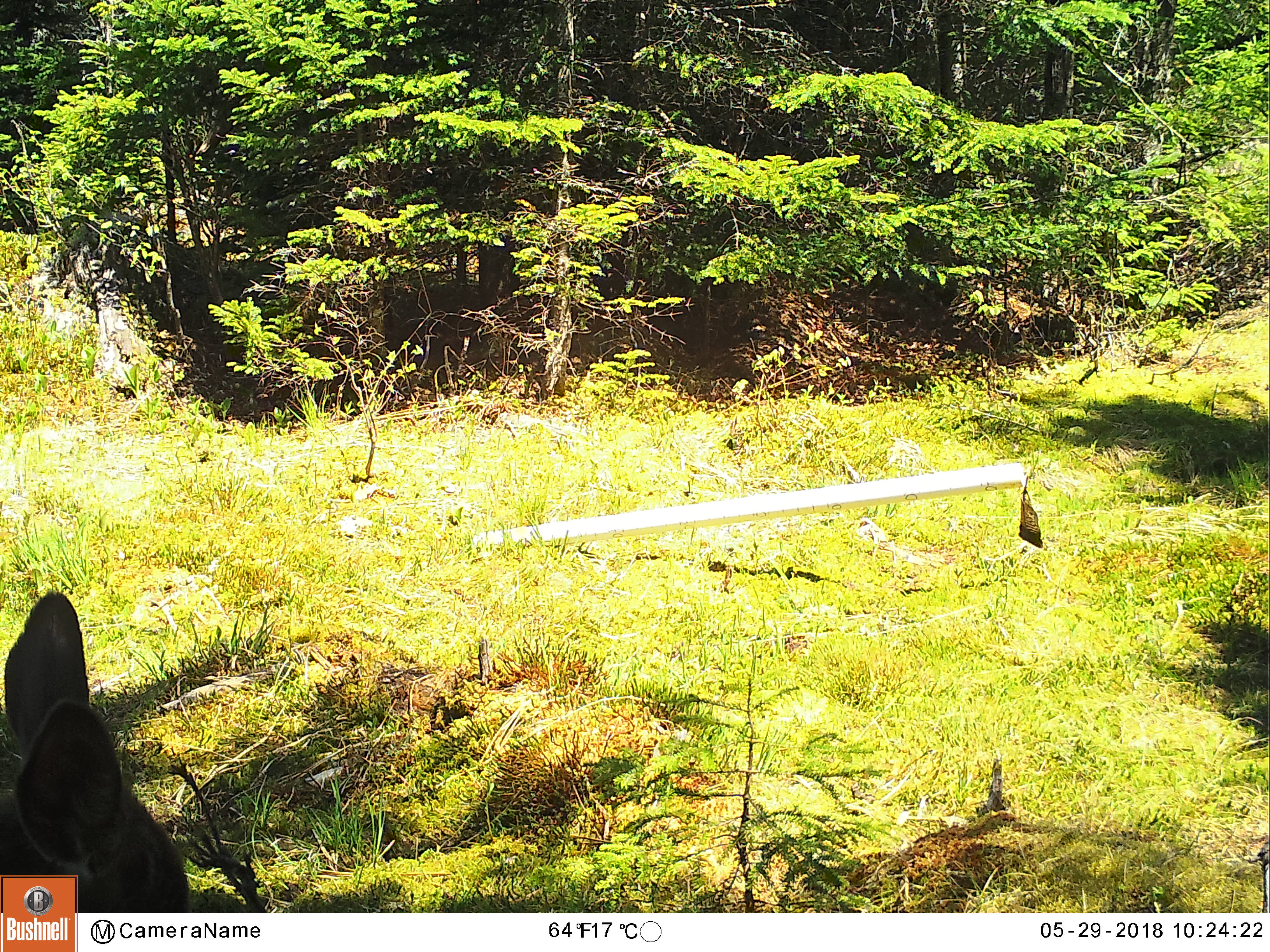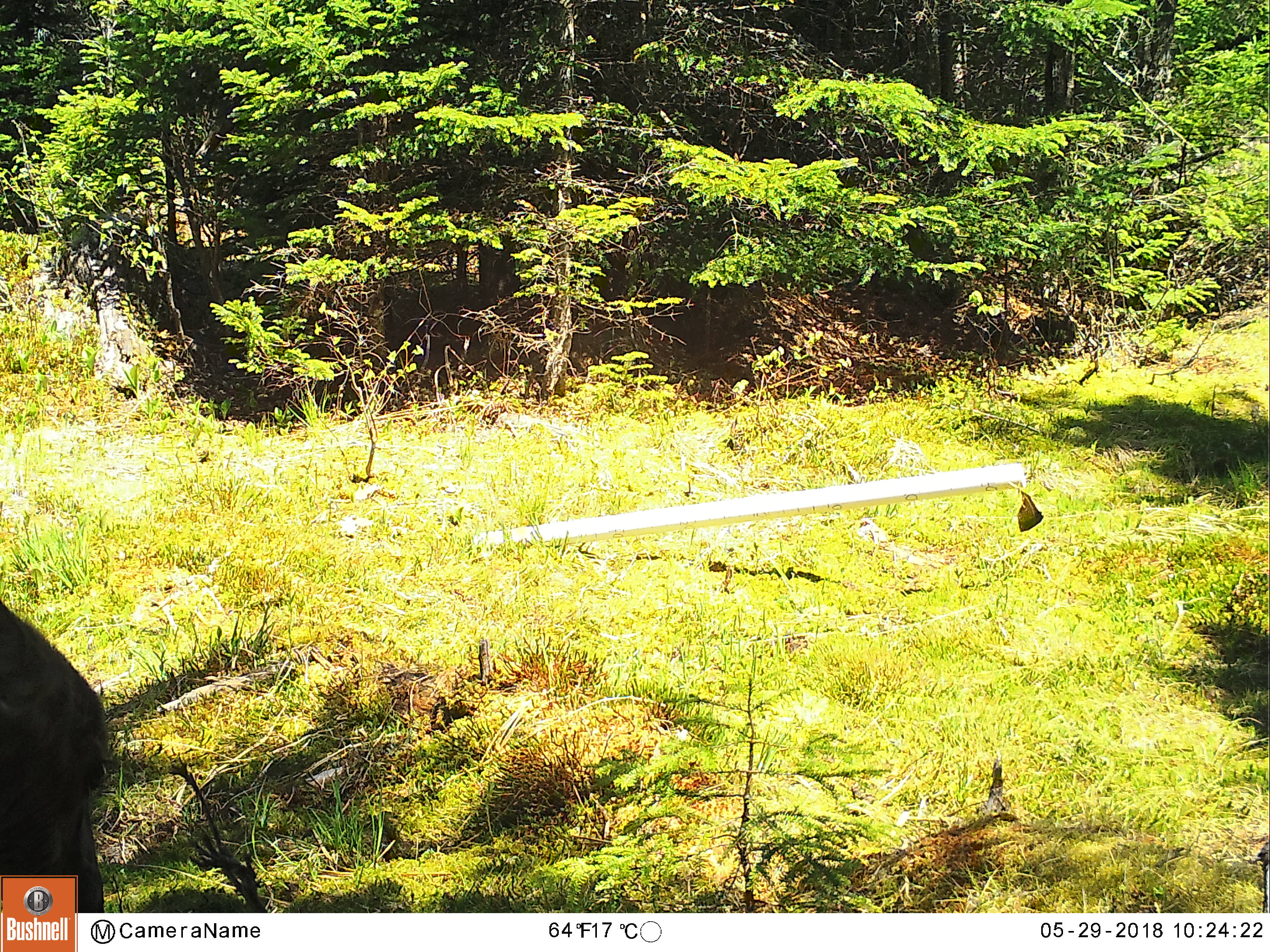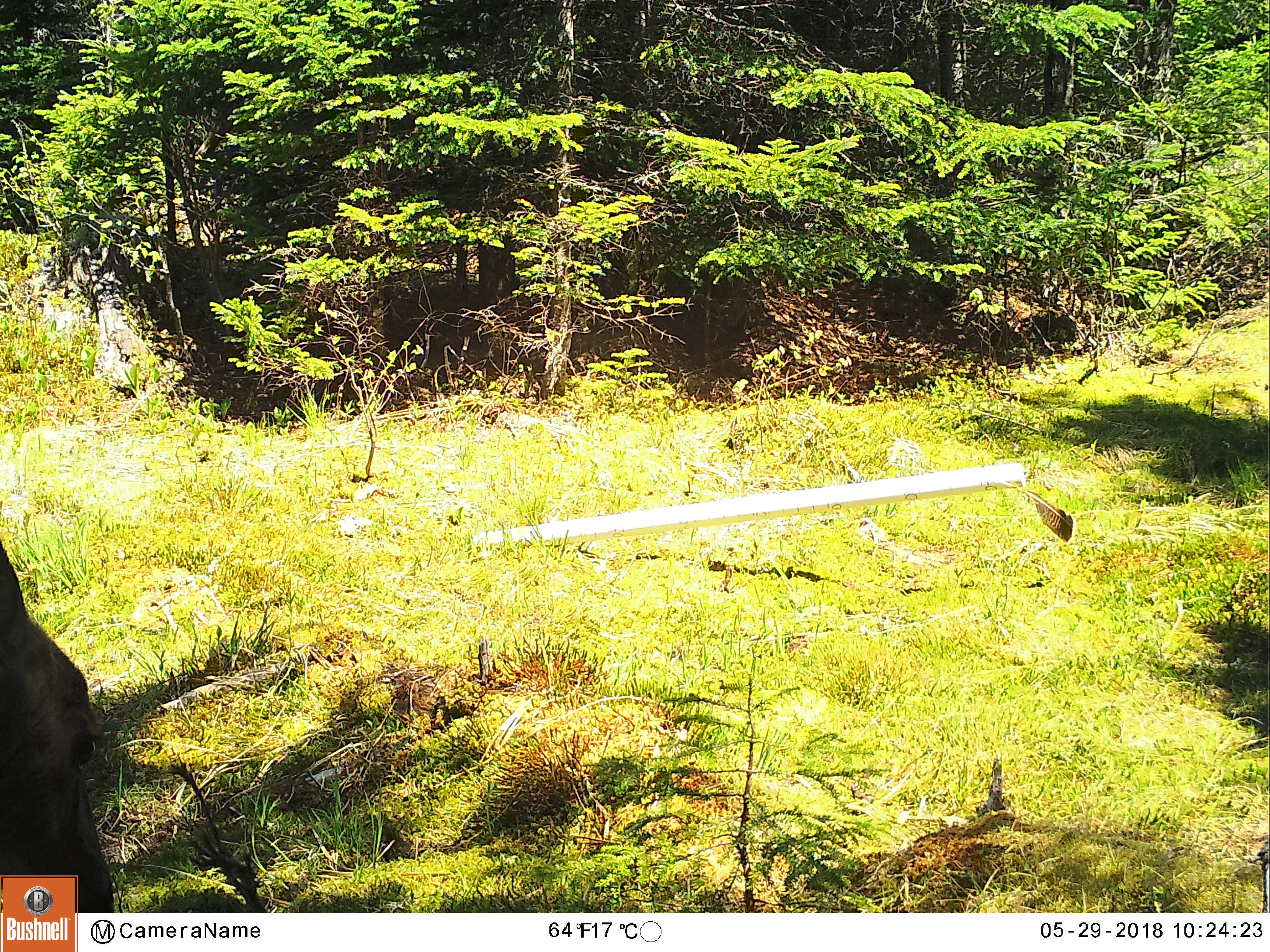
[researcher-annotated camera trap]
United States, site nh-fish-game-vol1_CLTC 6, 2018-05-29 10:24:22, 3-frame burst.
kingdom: Animalia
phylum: Chordata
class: Mammalia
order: Artiodactyla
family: Cervidae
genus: Odocoileus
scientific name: Odocoileus virginianus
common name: white-tailed deer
White-tailed deer (Odocoileus virginianus).